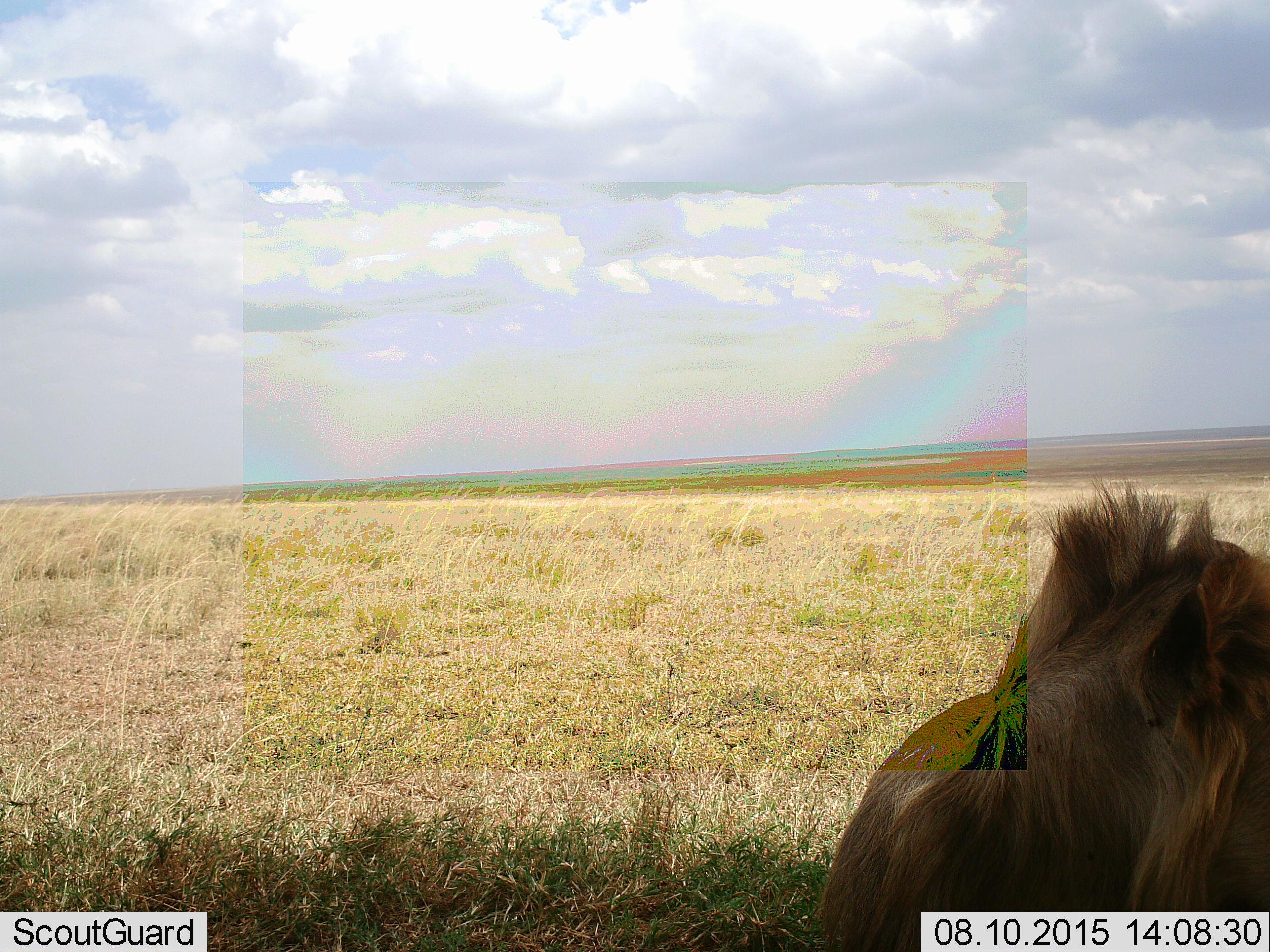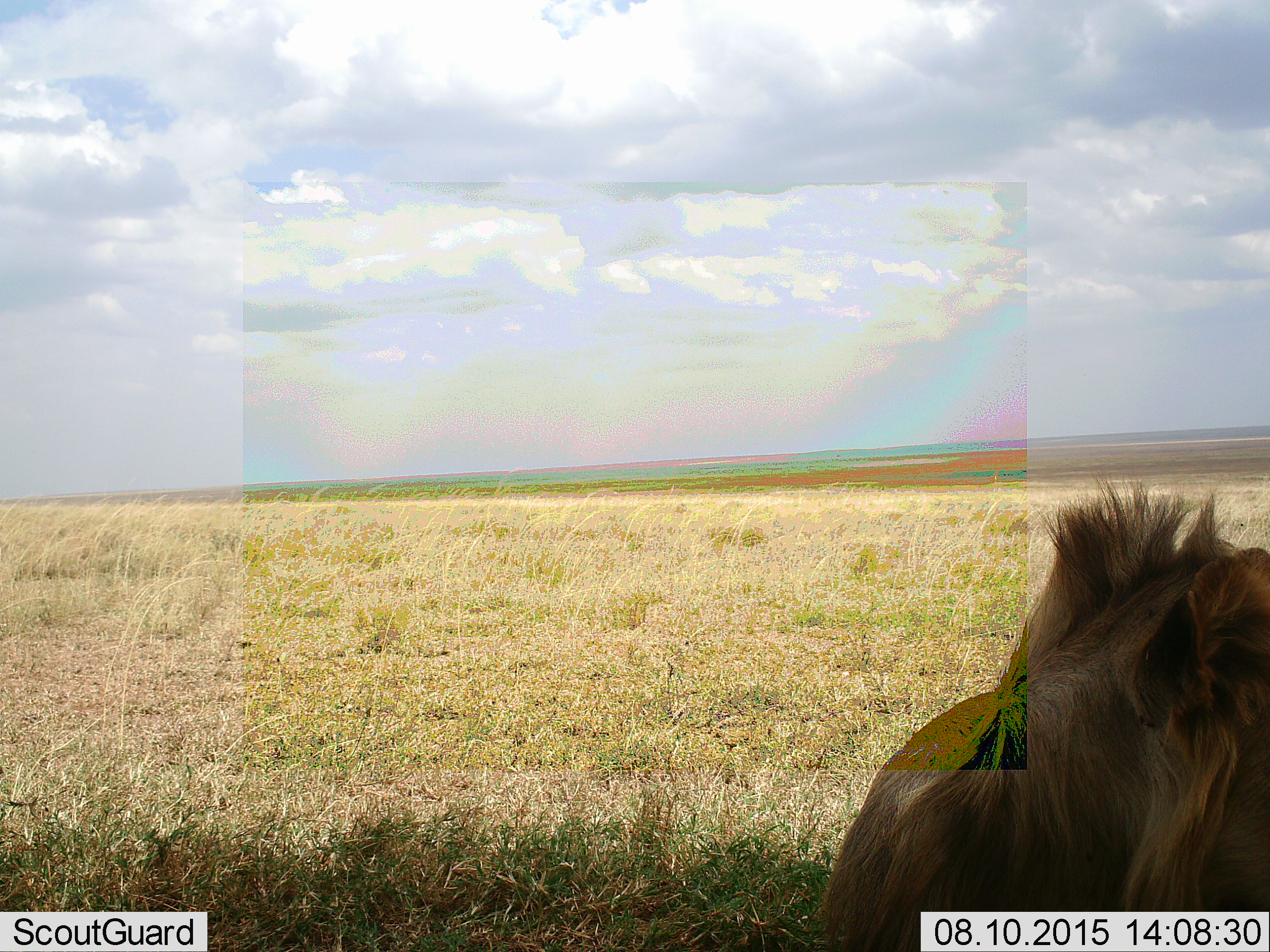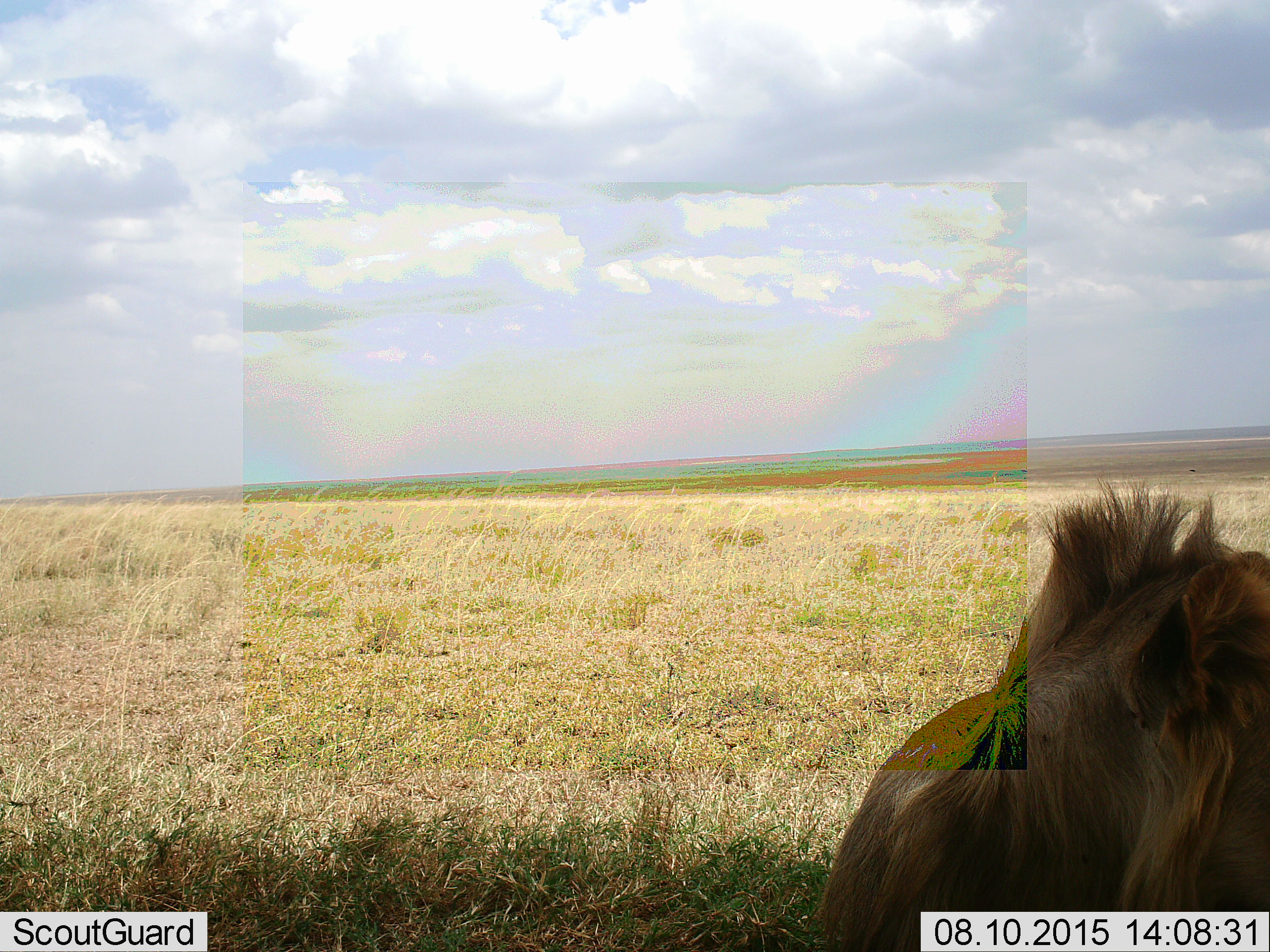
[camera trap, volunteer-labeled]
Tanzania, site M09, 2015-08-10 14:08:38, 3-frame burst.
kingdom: Animalia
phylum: Chordata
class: Mammalia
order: Carnivora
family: Felidae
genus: Panthera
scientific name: Panthera leo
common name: lion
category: lionmale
Lionmale (lion) (Panthera leo), count 1. Behavior (volunteer vote fractions): standing 0%, resting 100%, moving 17%, interacting 0%. Young present (vote fraction): 0%. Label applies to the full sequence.